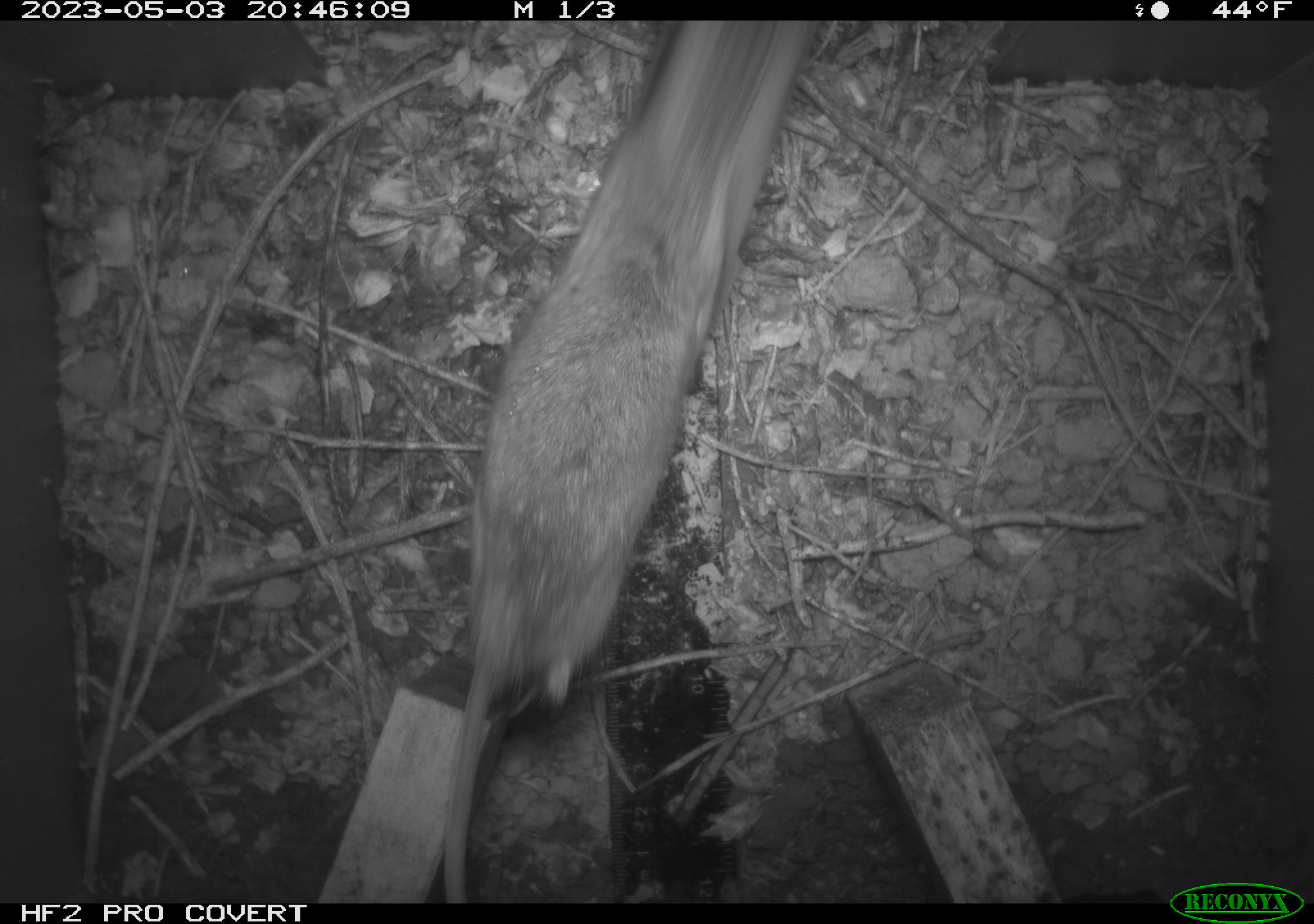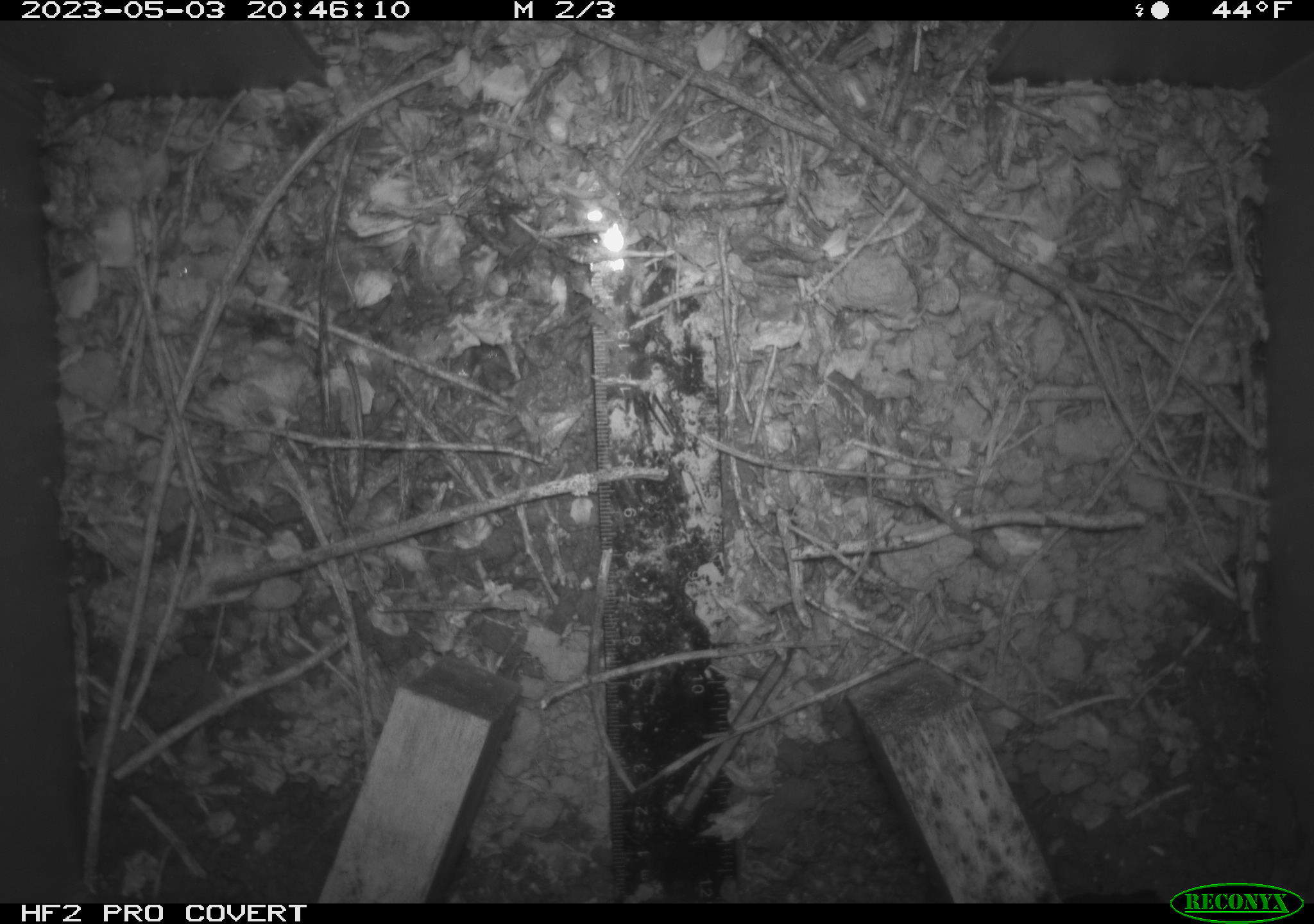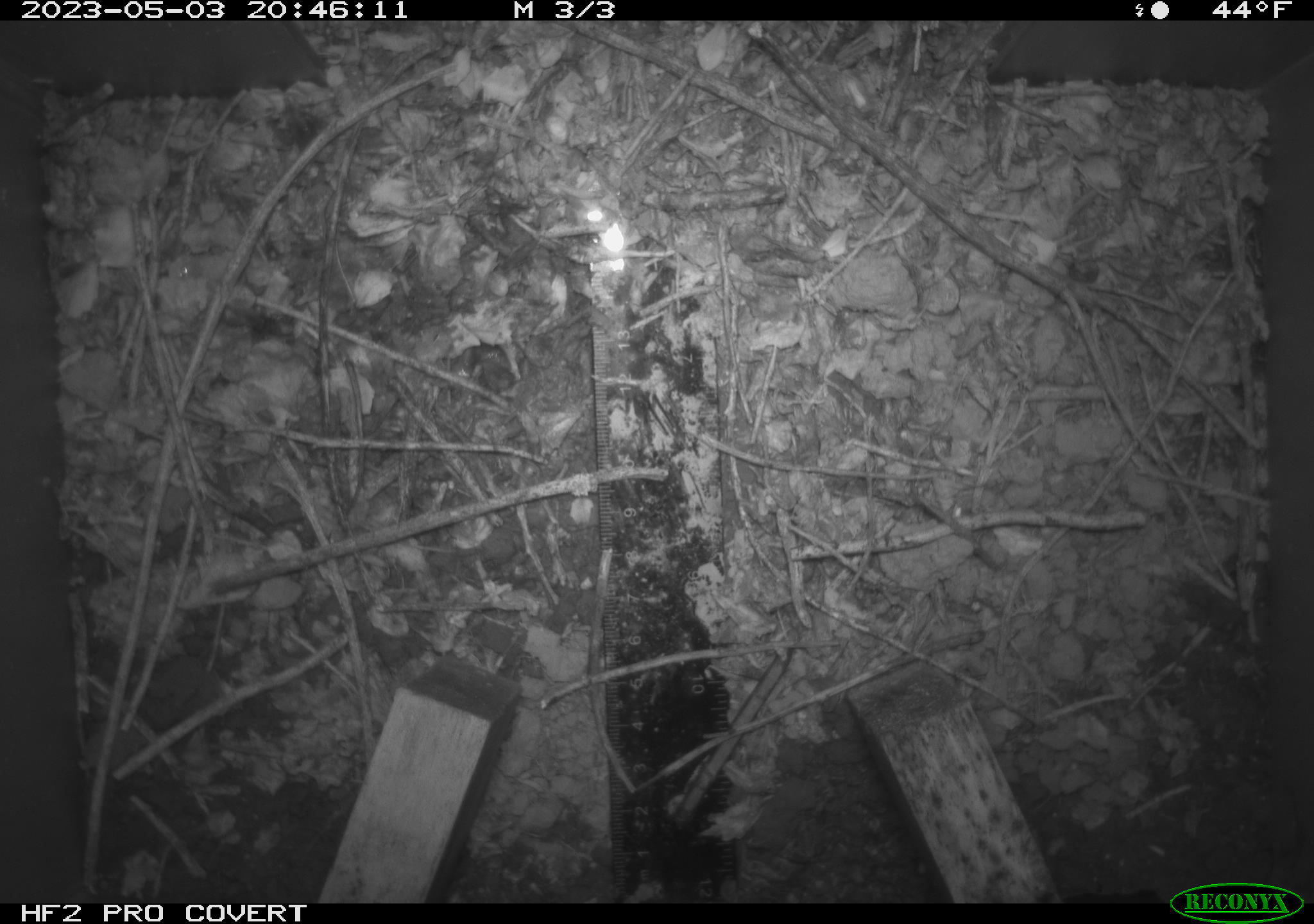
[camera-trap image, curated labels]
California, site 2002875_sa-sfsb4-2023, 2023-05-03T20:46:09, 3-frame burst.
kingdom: Animalia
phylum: Chordata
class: Mammalia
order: Rodentia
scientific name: Rodentia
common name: mouse species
Mouse species (Rodentia).